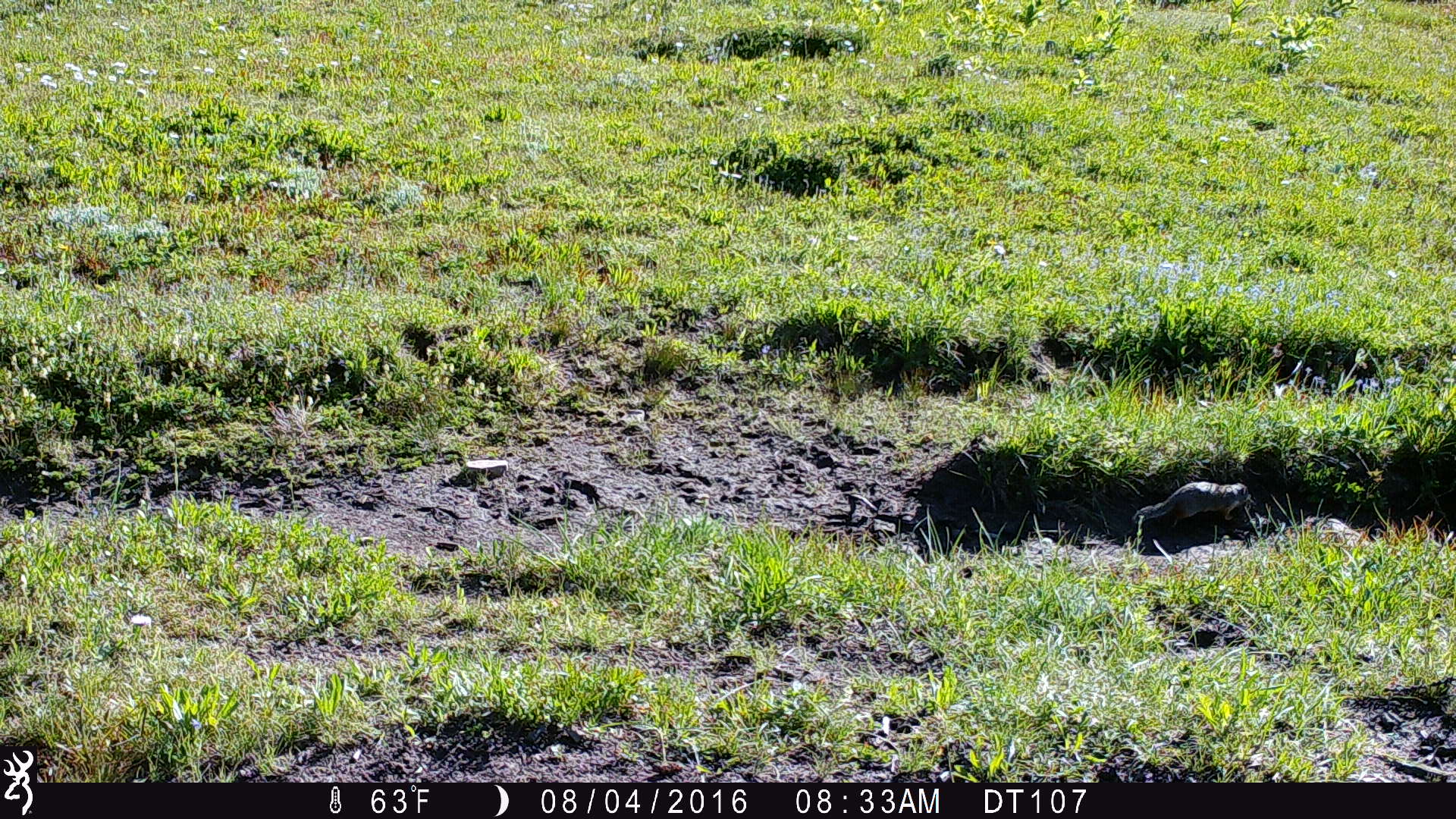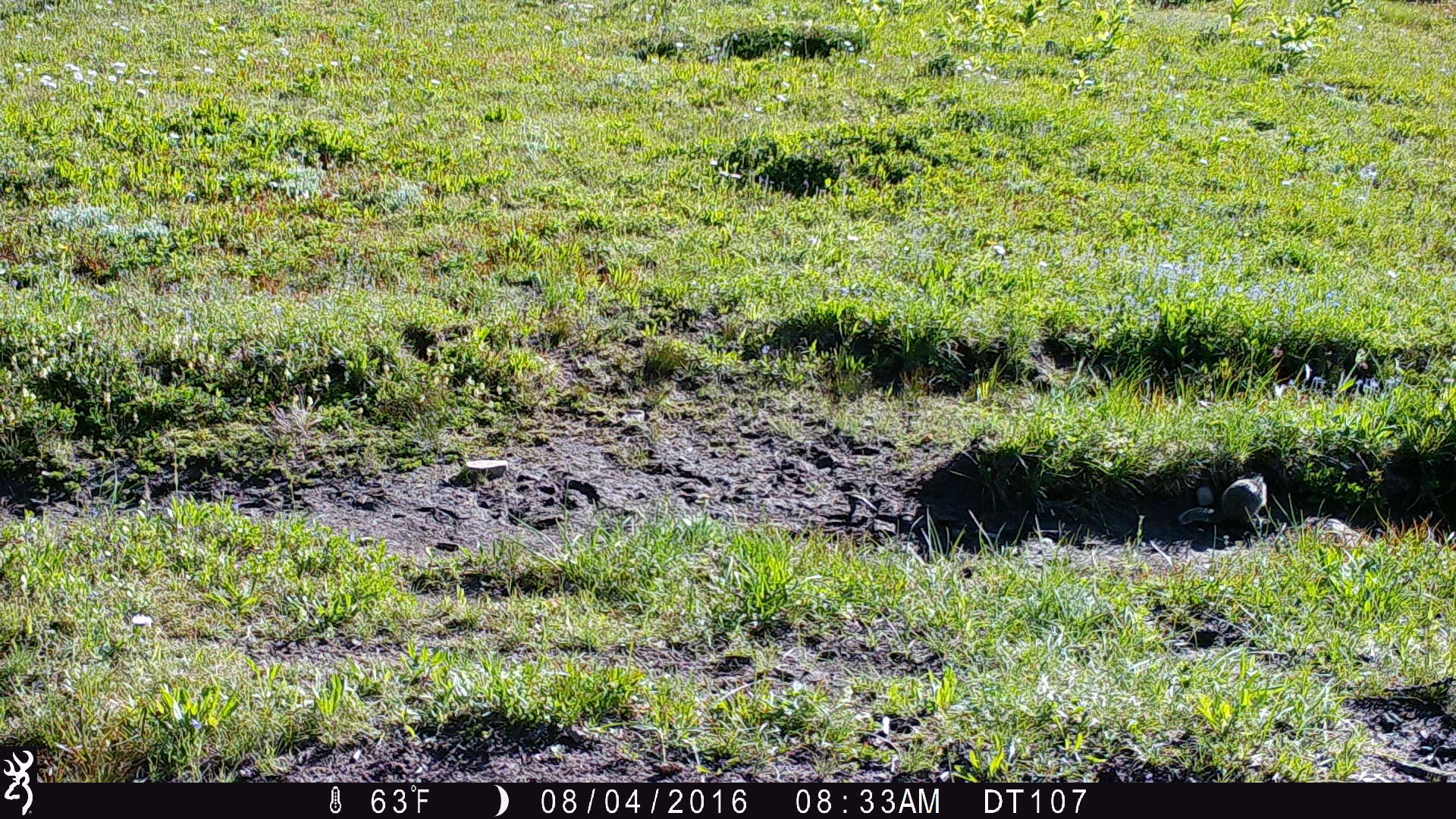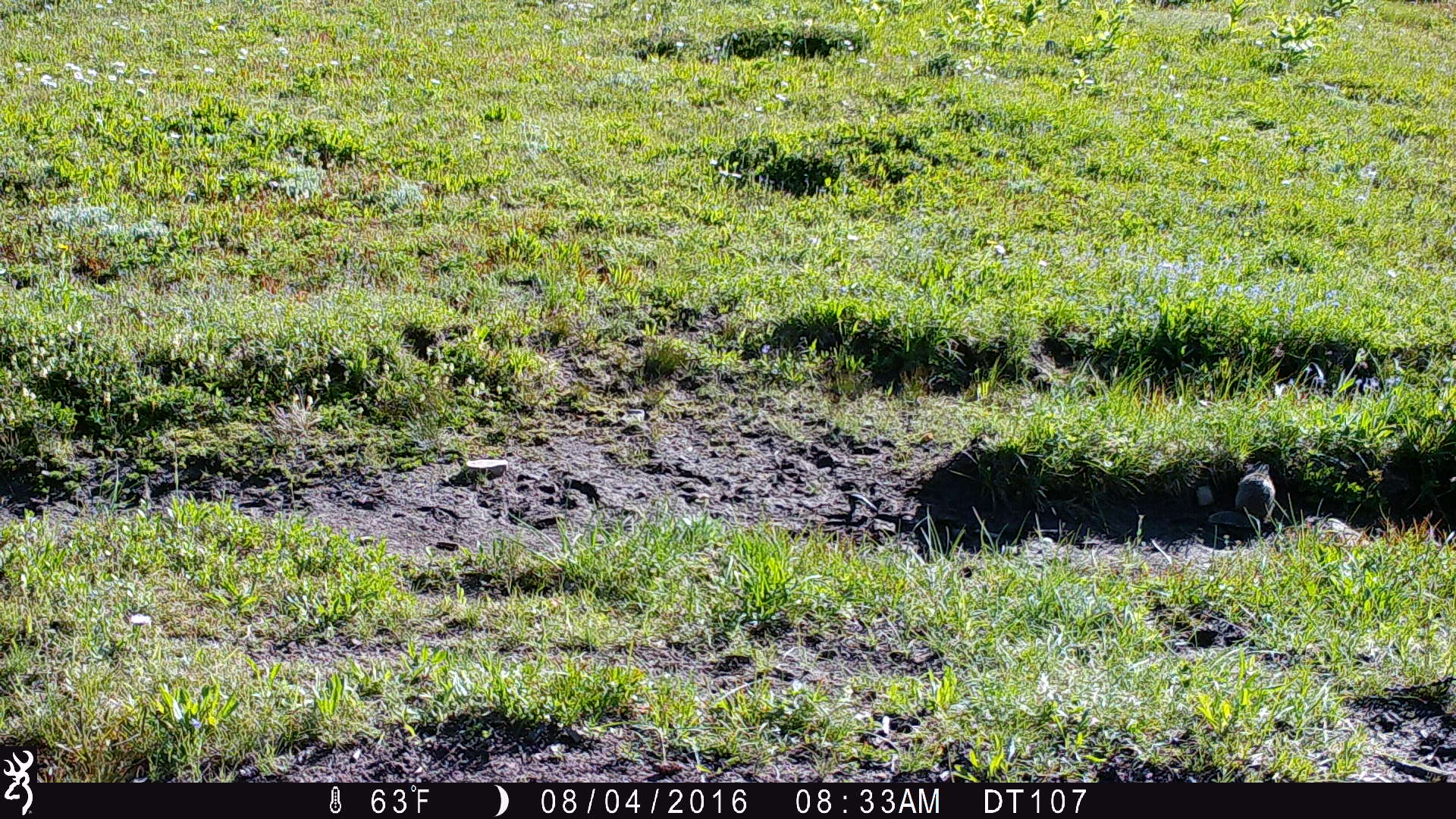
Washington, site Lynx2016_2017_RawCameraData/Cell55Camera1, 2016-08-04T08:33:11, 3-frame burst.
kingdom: Animalia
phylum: Chordata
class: Mammalia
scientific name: Mammalia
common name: small mammal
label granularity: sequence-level